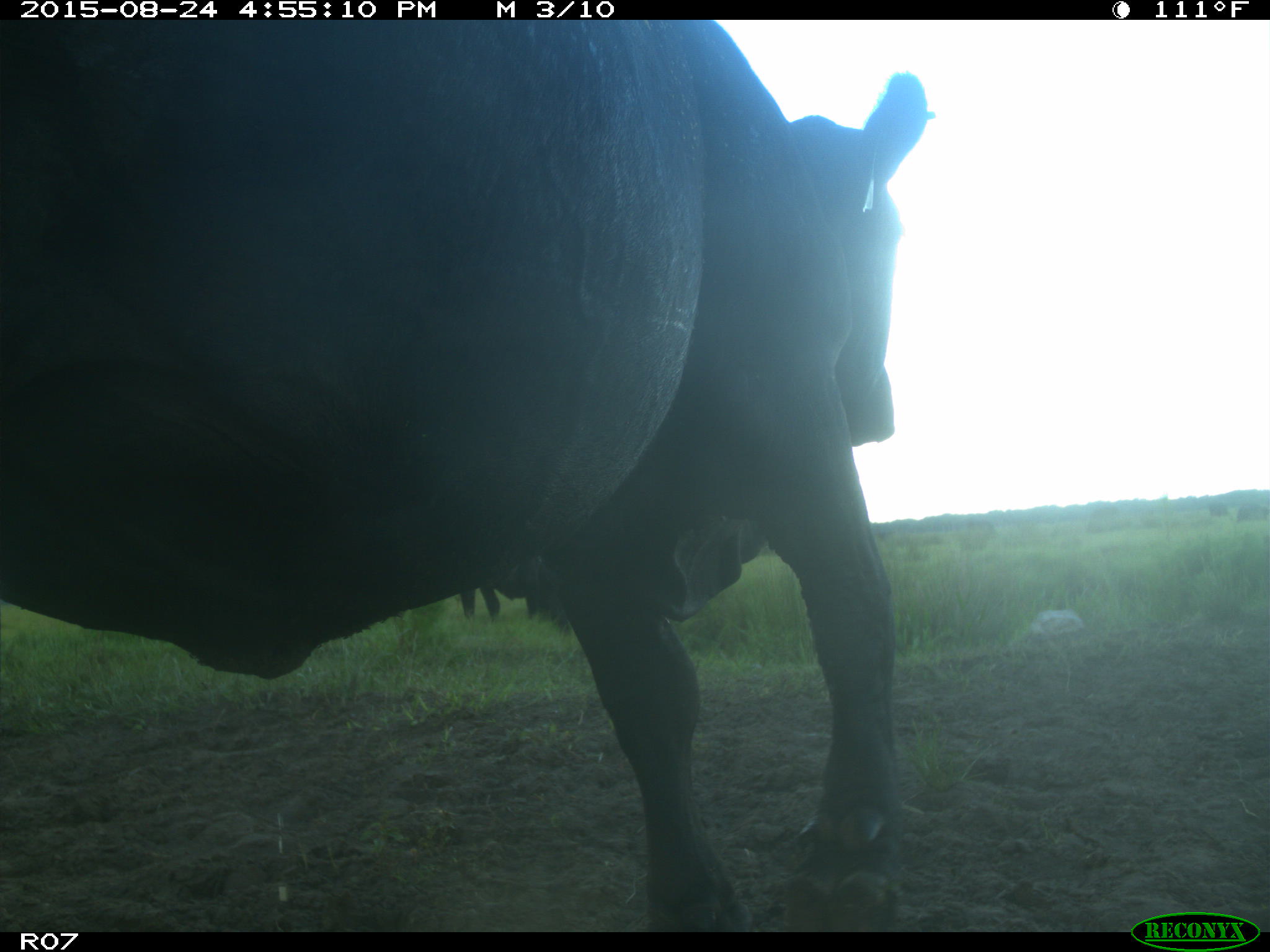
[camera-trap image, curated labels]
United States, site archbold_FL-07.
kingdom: Animalia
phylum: Chordata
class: Mammalia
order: Artiodactyla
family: Bovidae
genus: Bos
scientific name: Bos taurus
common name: domestic cow